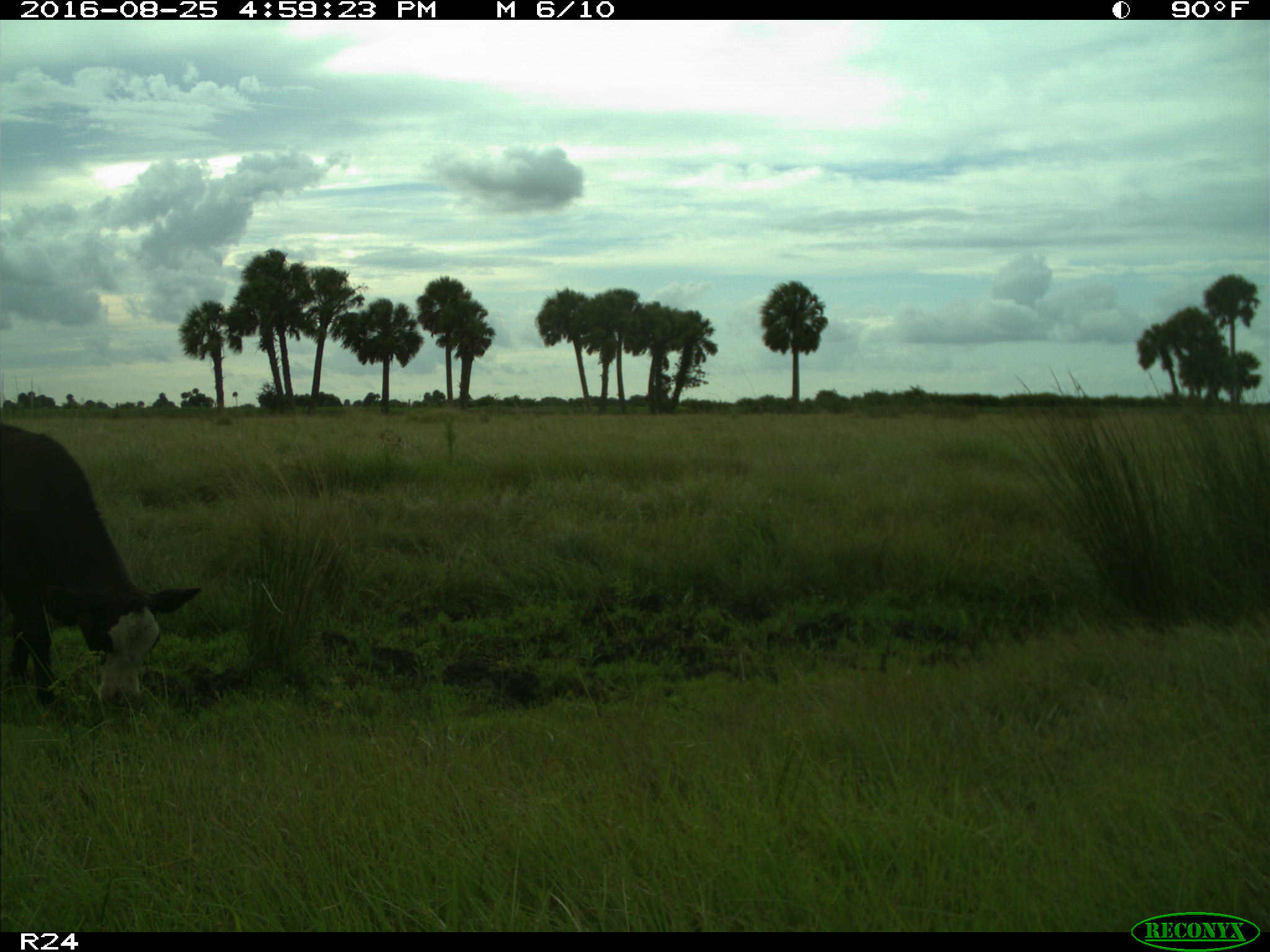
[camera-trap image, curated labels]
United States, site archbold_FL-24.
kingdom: Animalia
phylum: Chordata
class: Mammalia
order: Artiodactyla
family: Bovidae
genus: Bos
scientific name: Bos taurus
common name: domestic cow